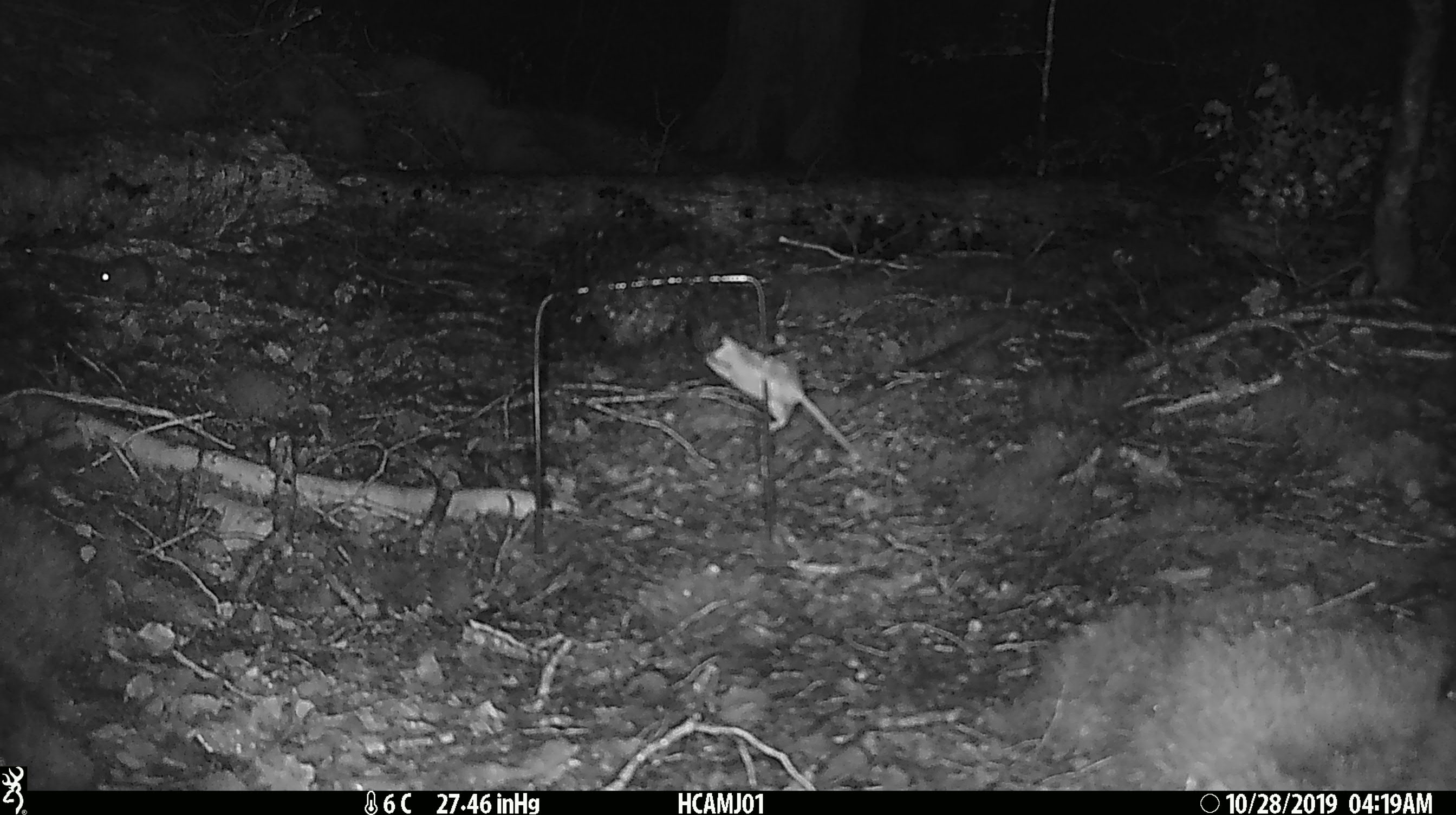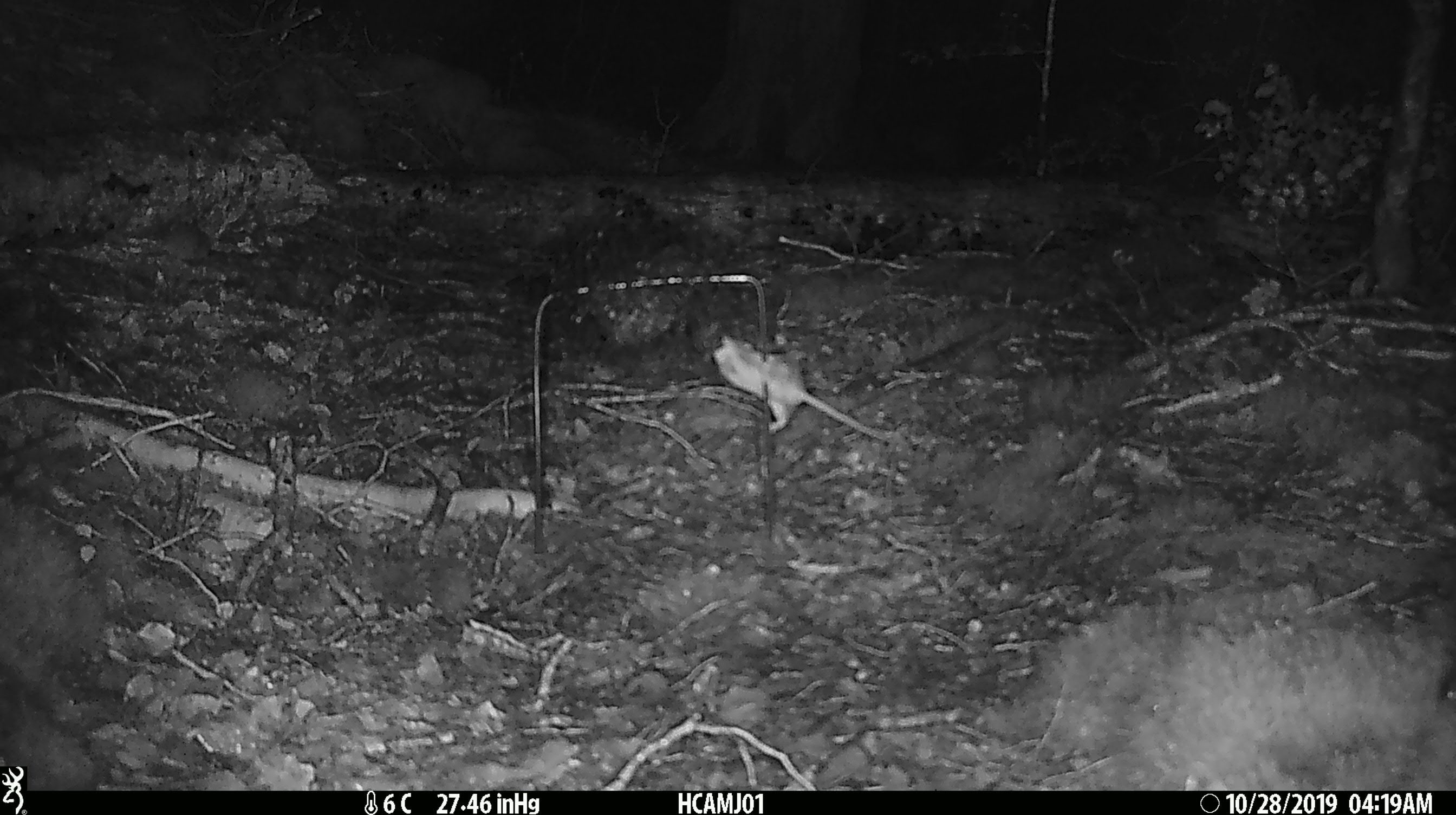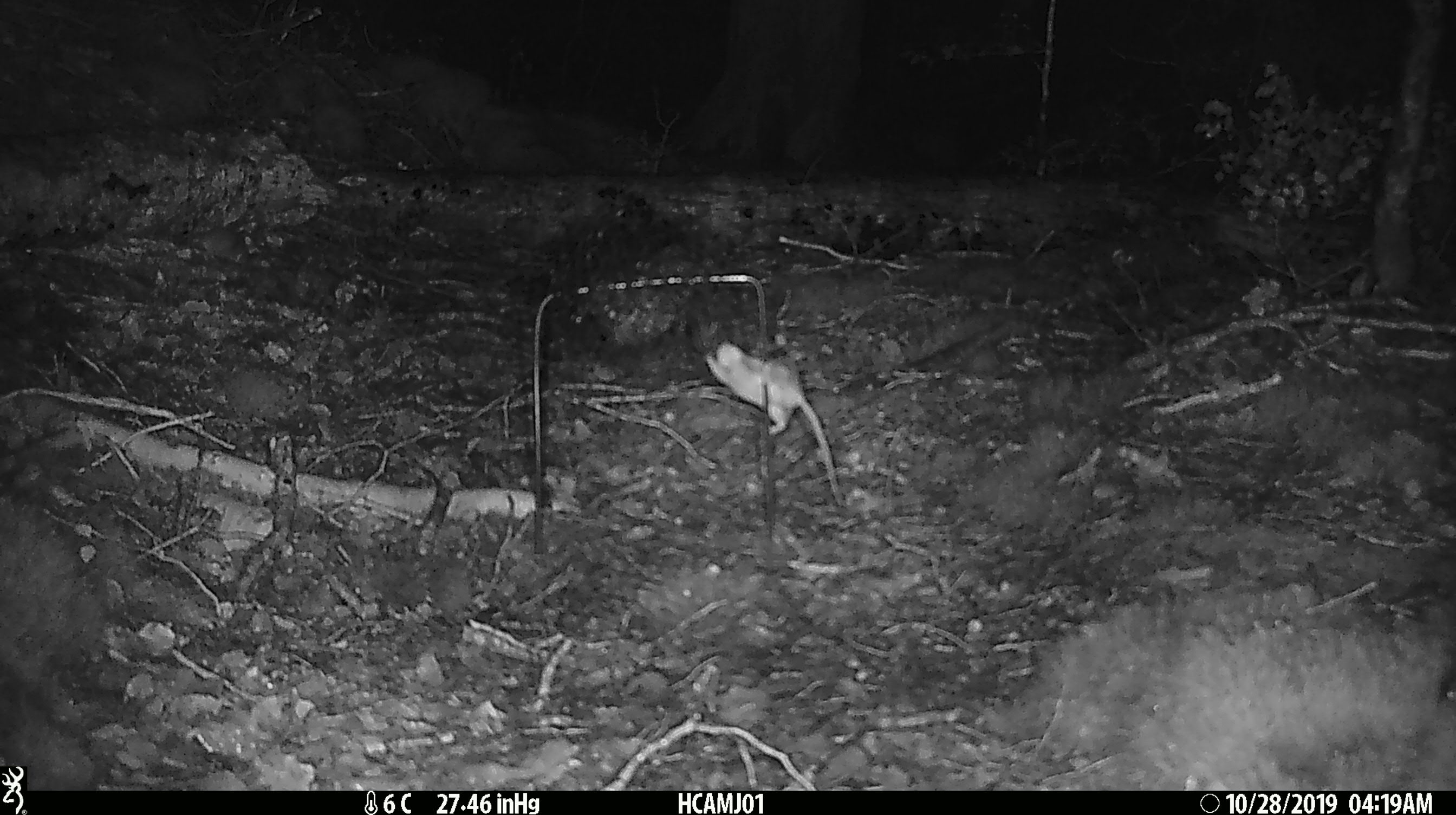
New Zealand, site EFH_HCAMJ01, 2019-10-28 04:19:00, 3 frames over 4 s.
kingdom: Animalia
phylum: Chordata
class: Mammalia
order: Rodentia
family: Muridae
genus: Mus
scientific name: Mus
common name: mouse